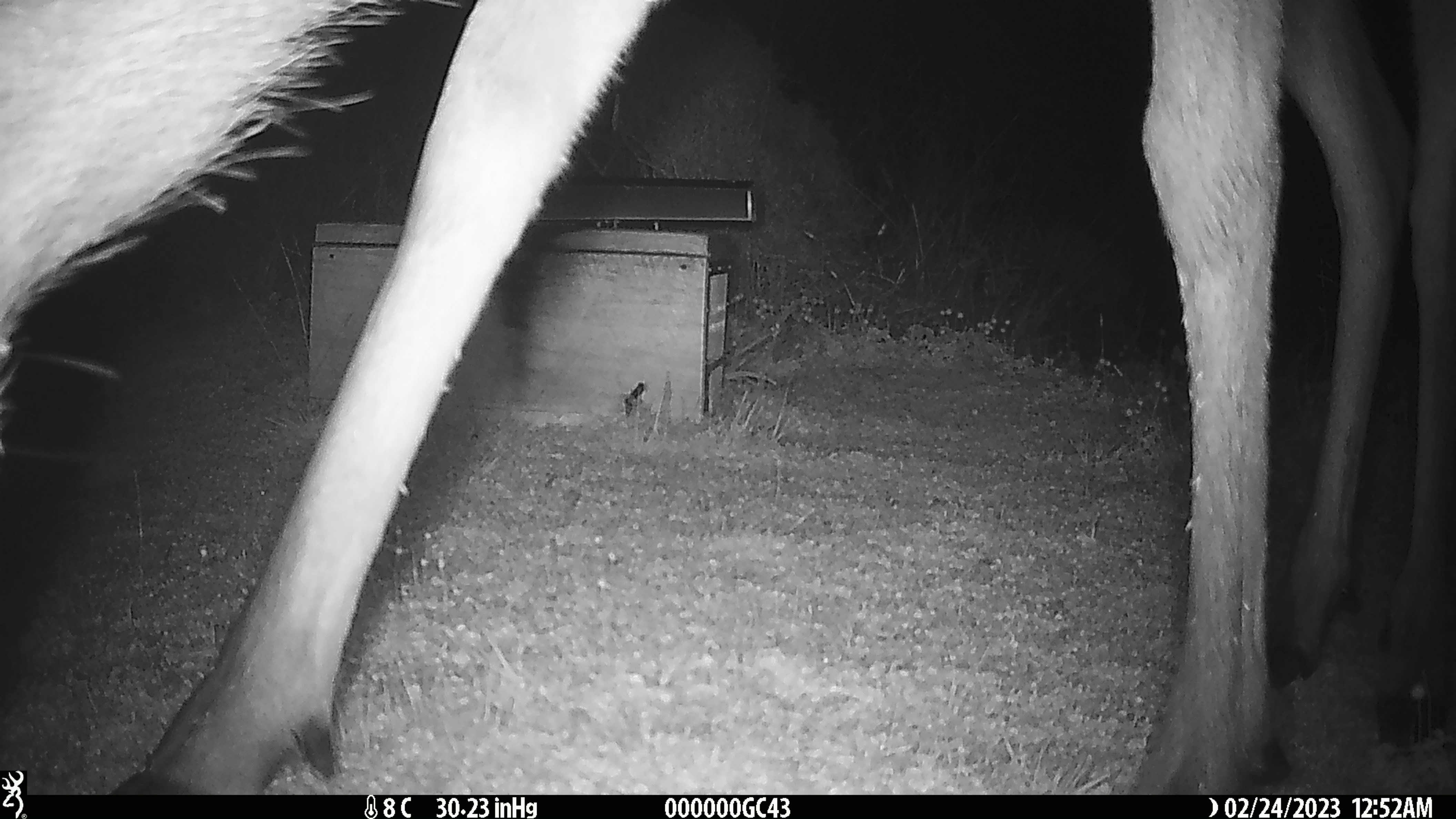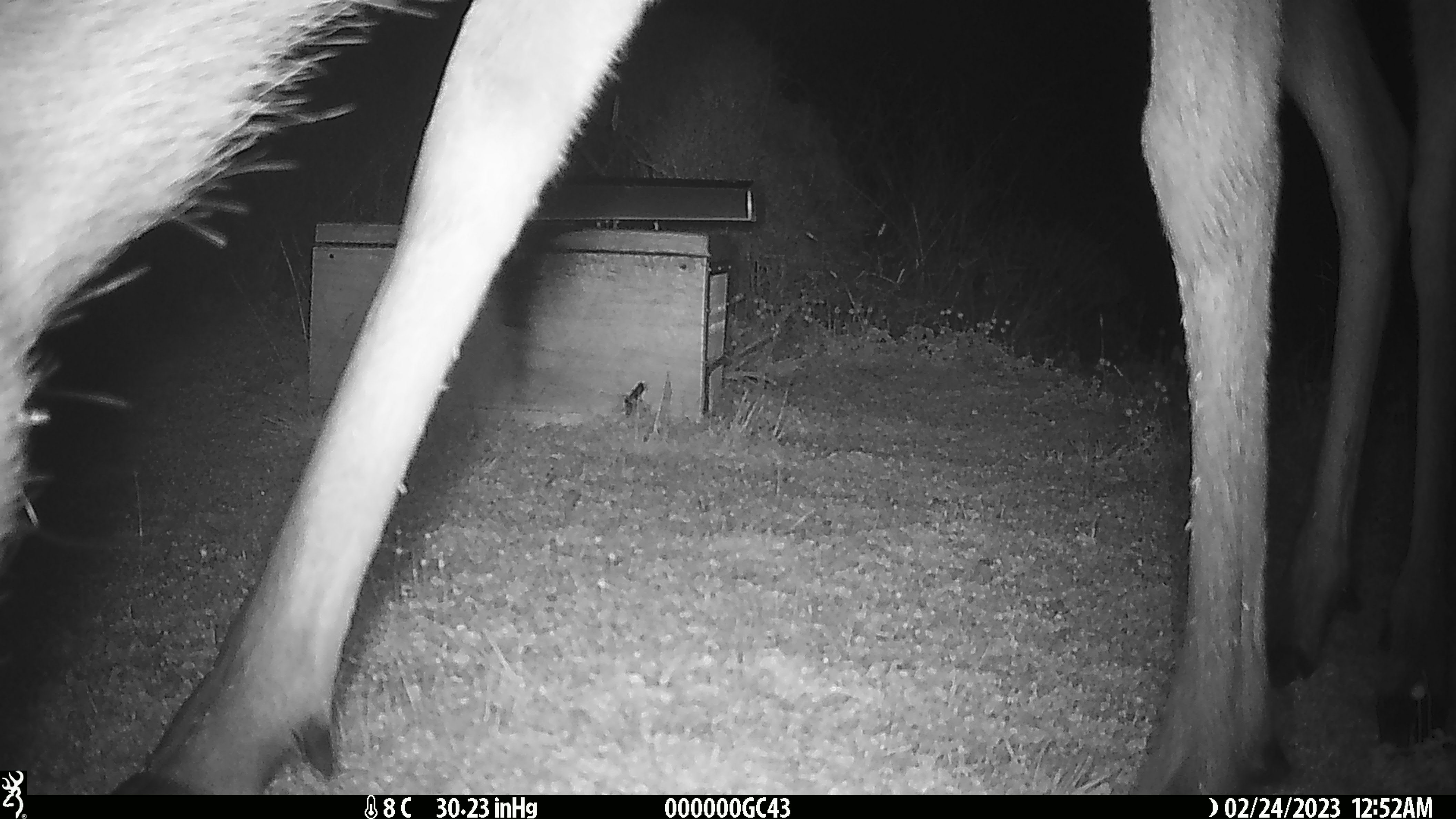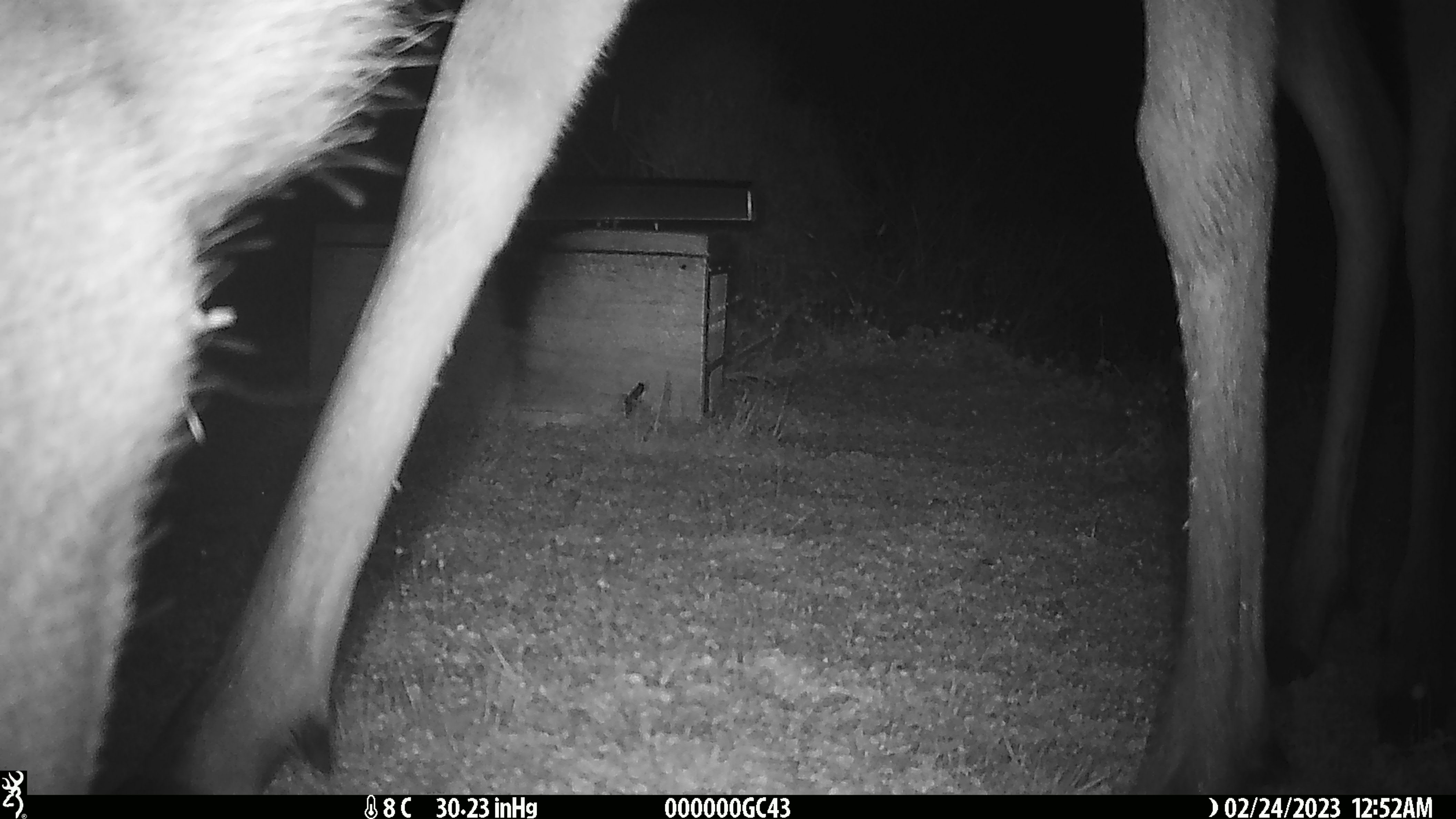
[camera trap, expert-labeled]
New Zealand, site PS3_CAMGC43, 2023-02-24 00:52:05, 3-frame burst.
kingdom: Animalia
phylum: Chordata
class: Mammalia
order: Artiodactyla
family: Cervidae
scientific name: Cervidae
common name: deer